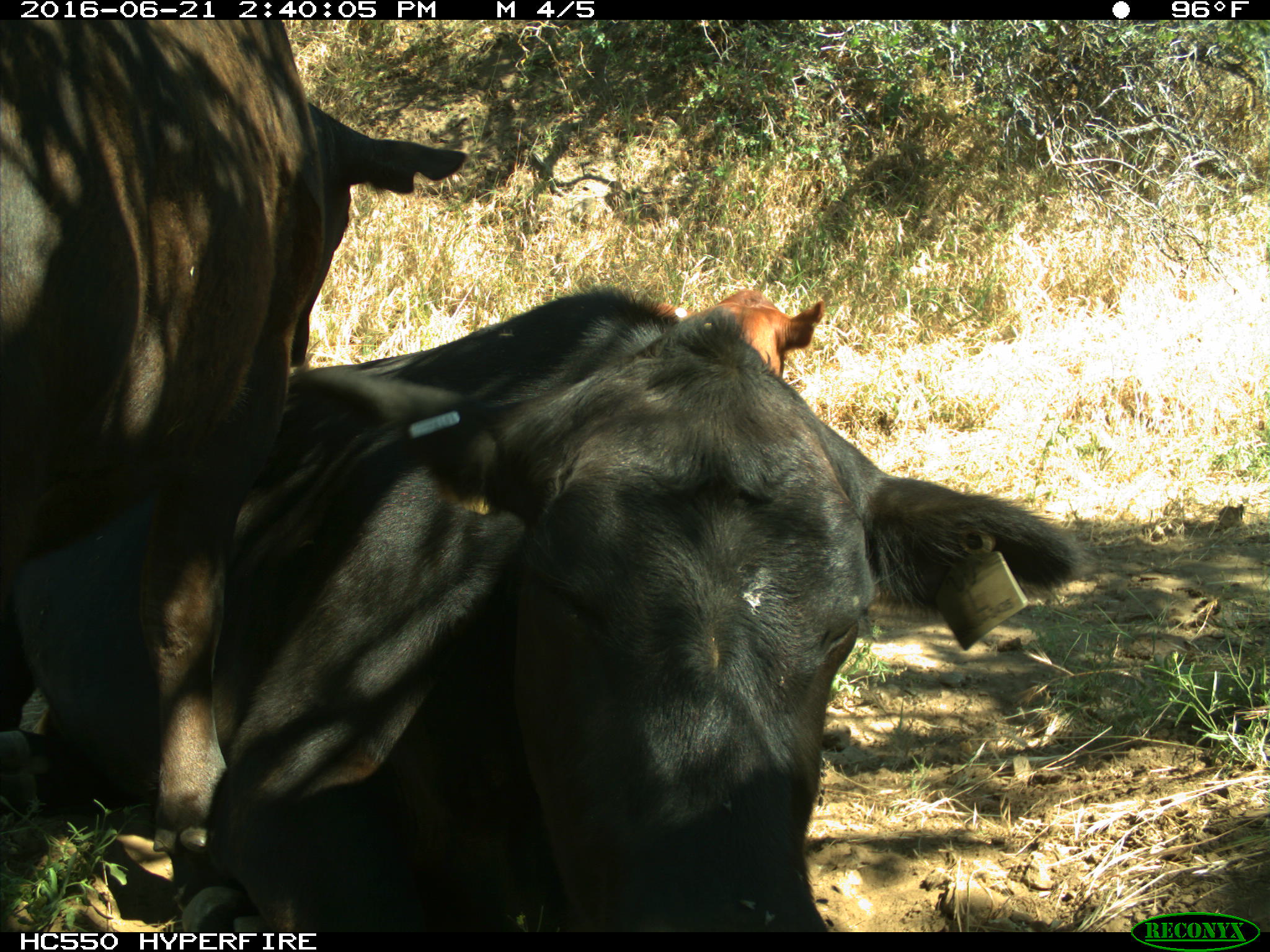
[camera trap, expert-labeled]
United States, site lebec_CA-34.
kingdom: Animalia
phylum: Chordata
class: Mammalia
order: Artiodactyla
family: Bovidae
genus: Bos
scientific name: Bos taurus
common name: domestic cow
Bos taurus (domestic cow).